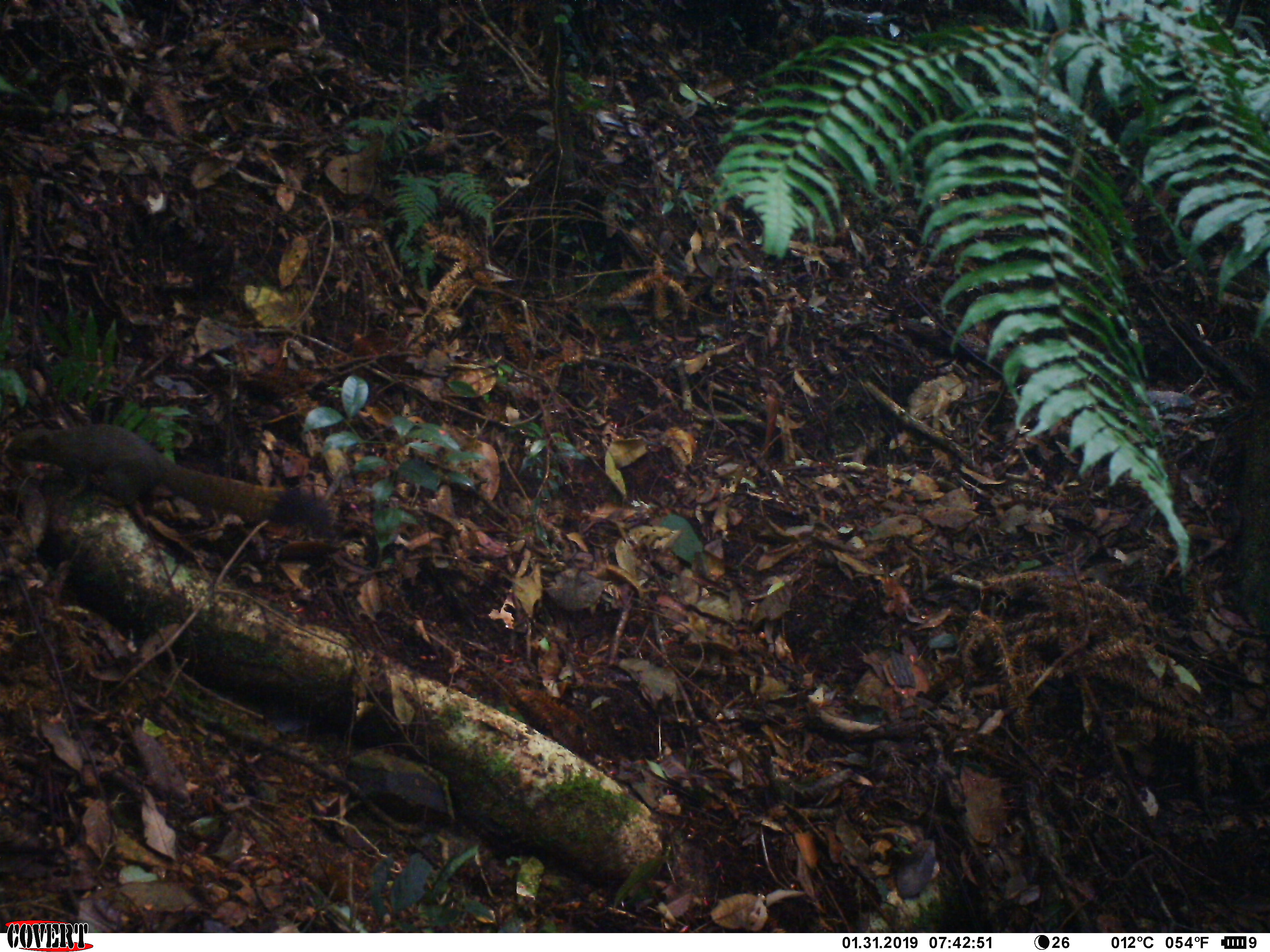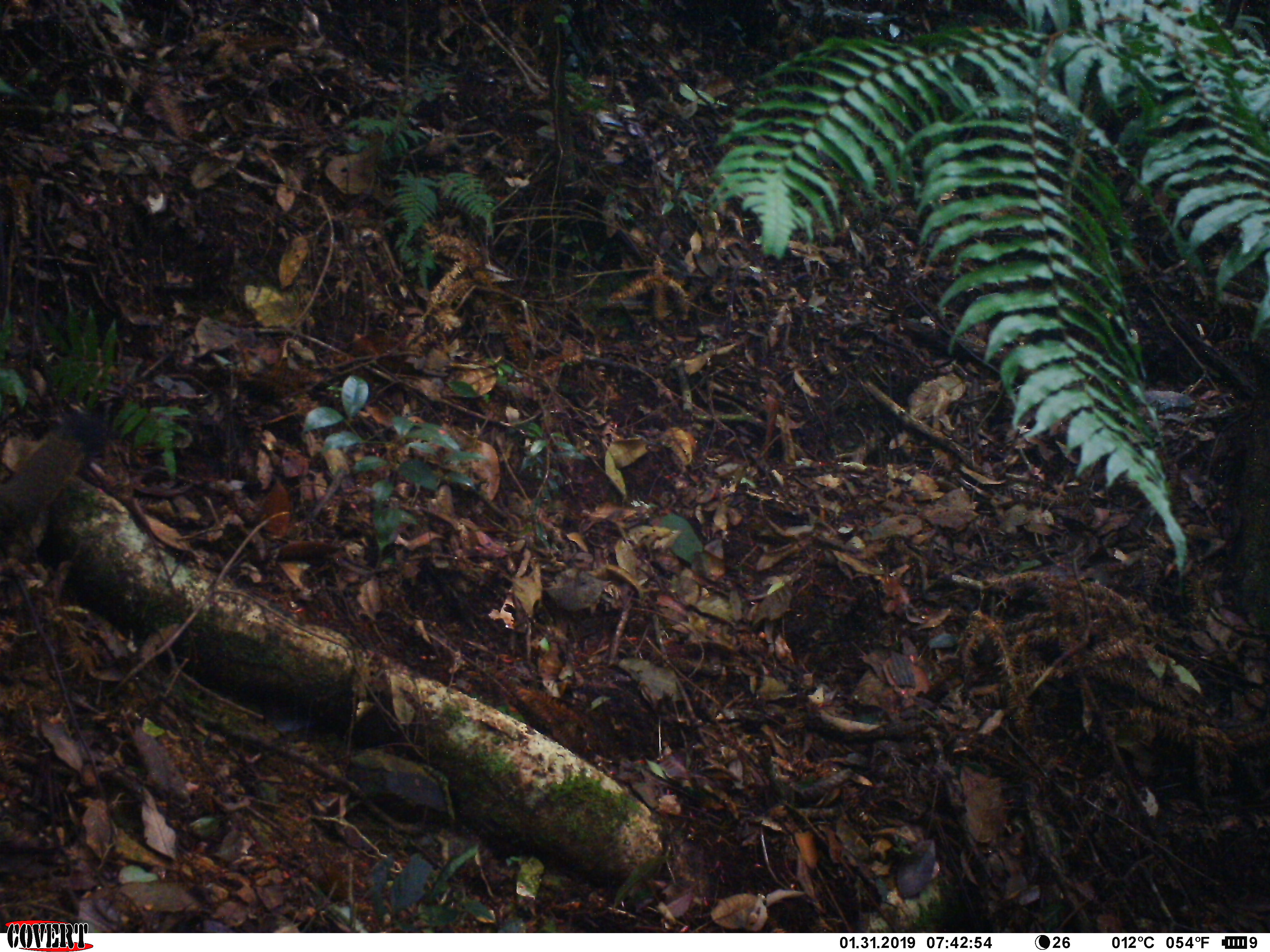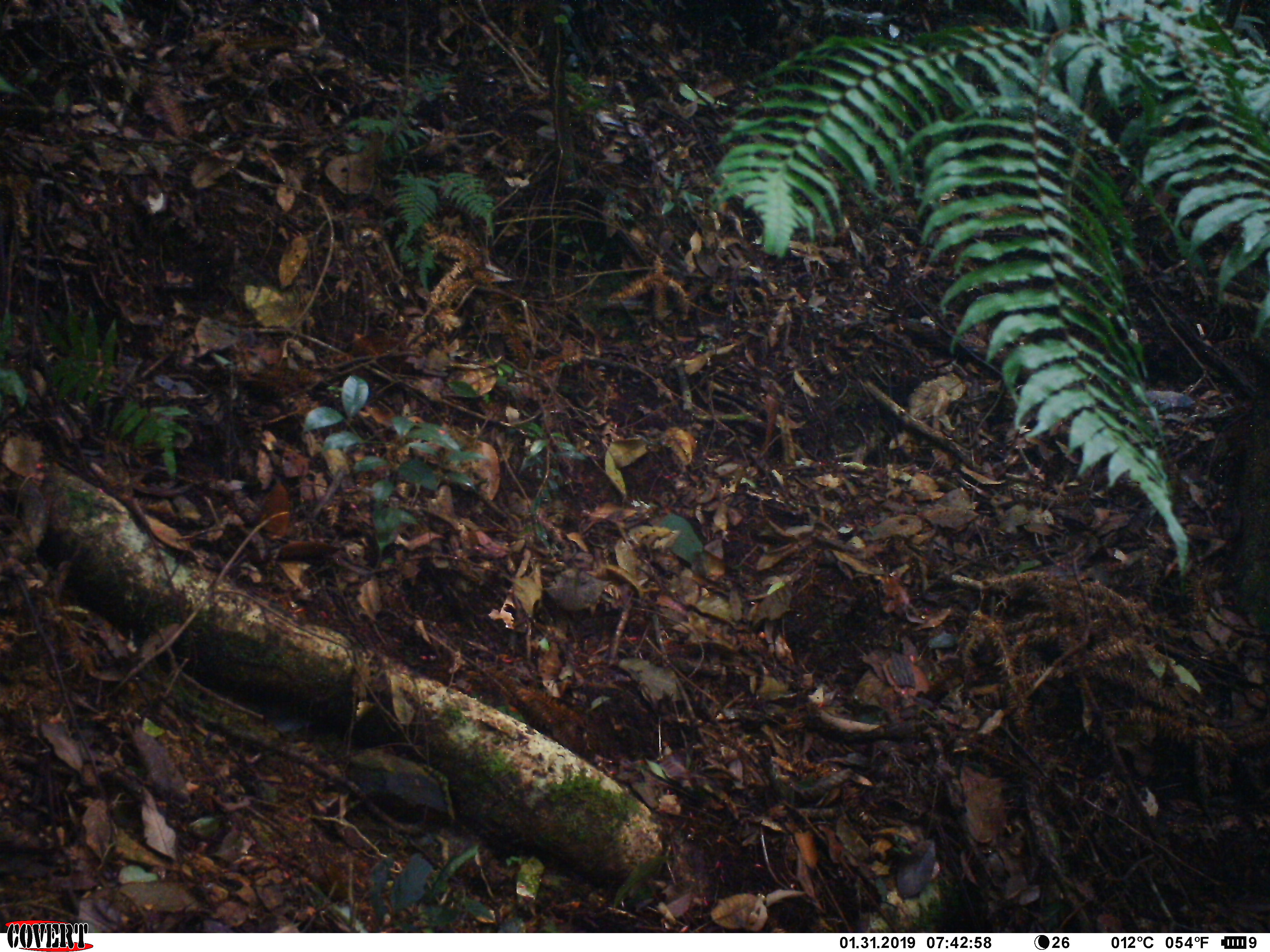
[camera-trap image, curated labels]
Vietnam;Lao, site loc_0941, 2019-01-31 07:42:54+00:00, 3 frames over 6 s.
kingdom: Animalia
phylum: Chordata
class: Mammalia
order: Rodentia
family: Sciuridae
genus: Sciurus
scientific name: Sciurus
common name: squirrel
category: unidentified squirrel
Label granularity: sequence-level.